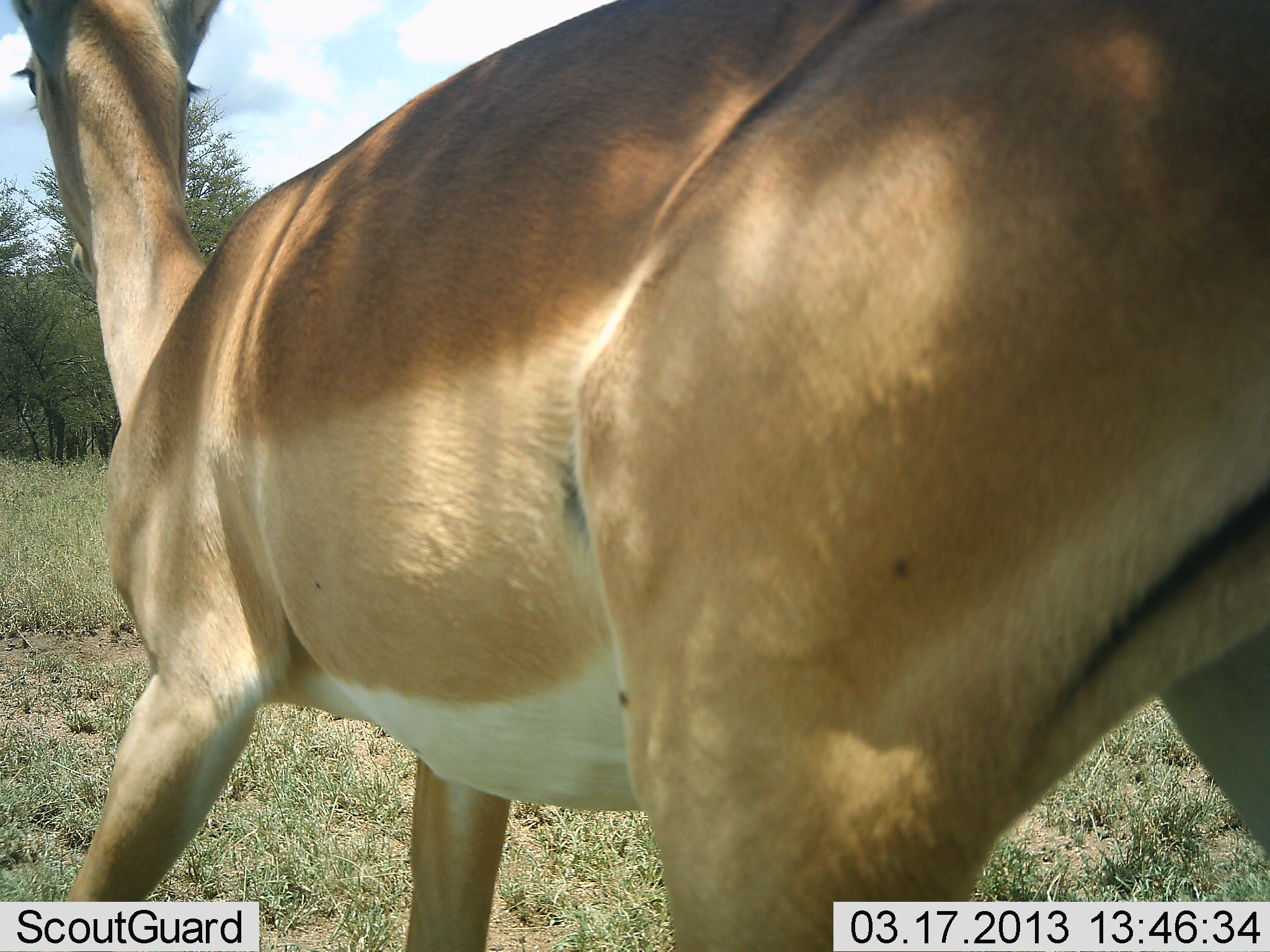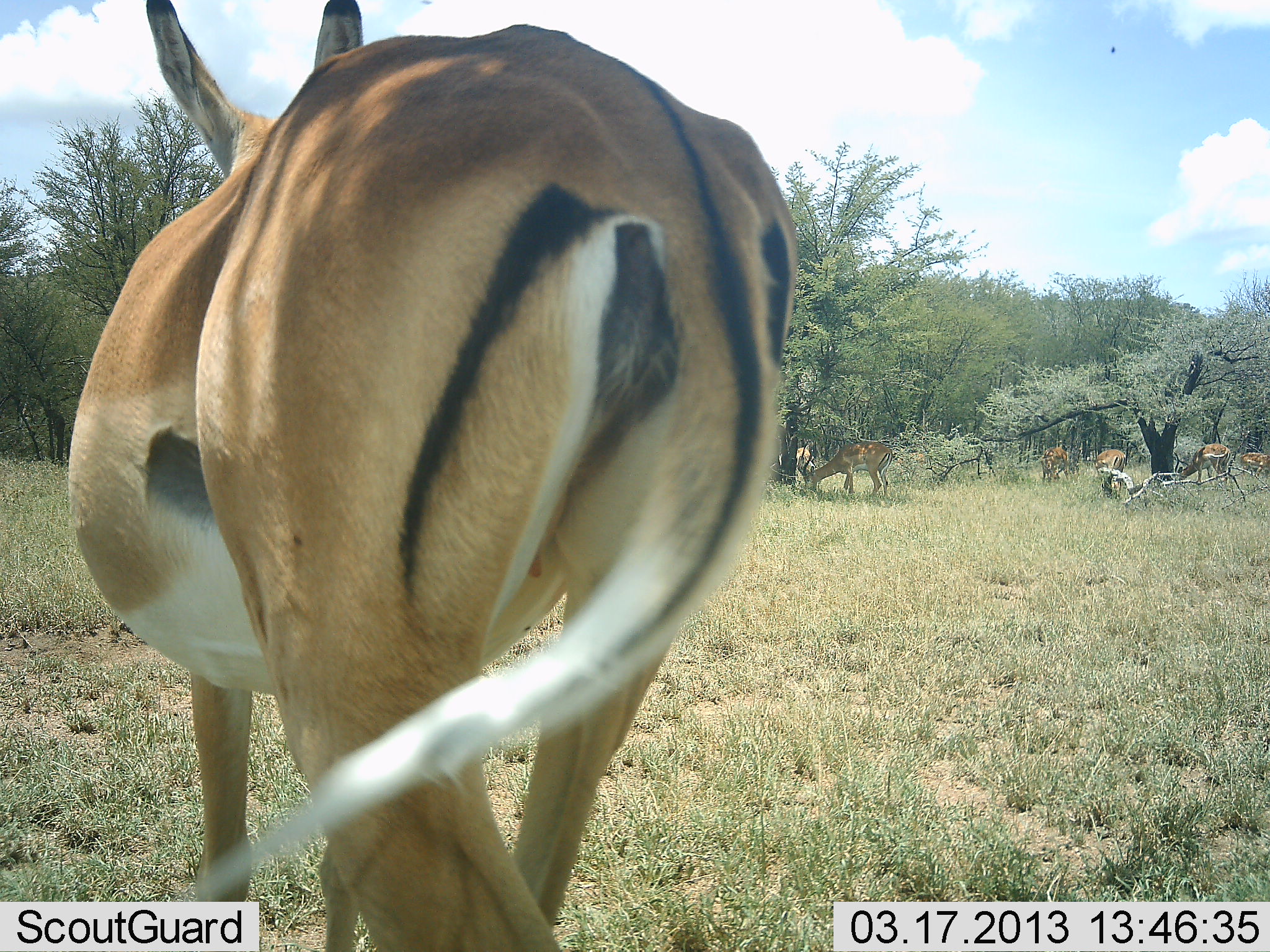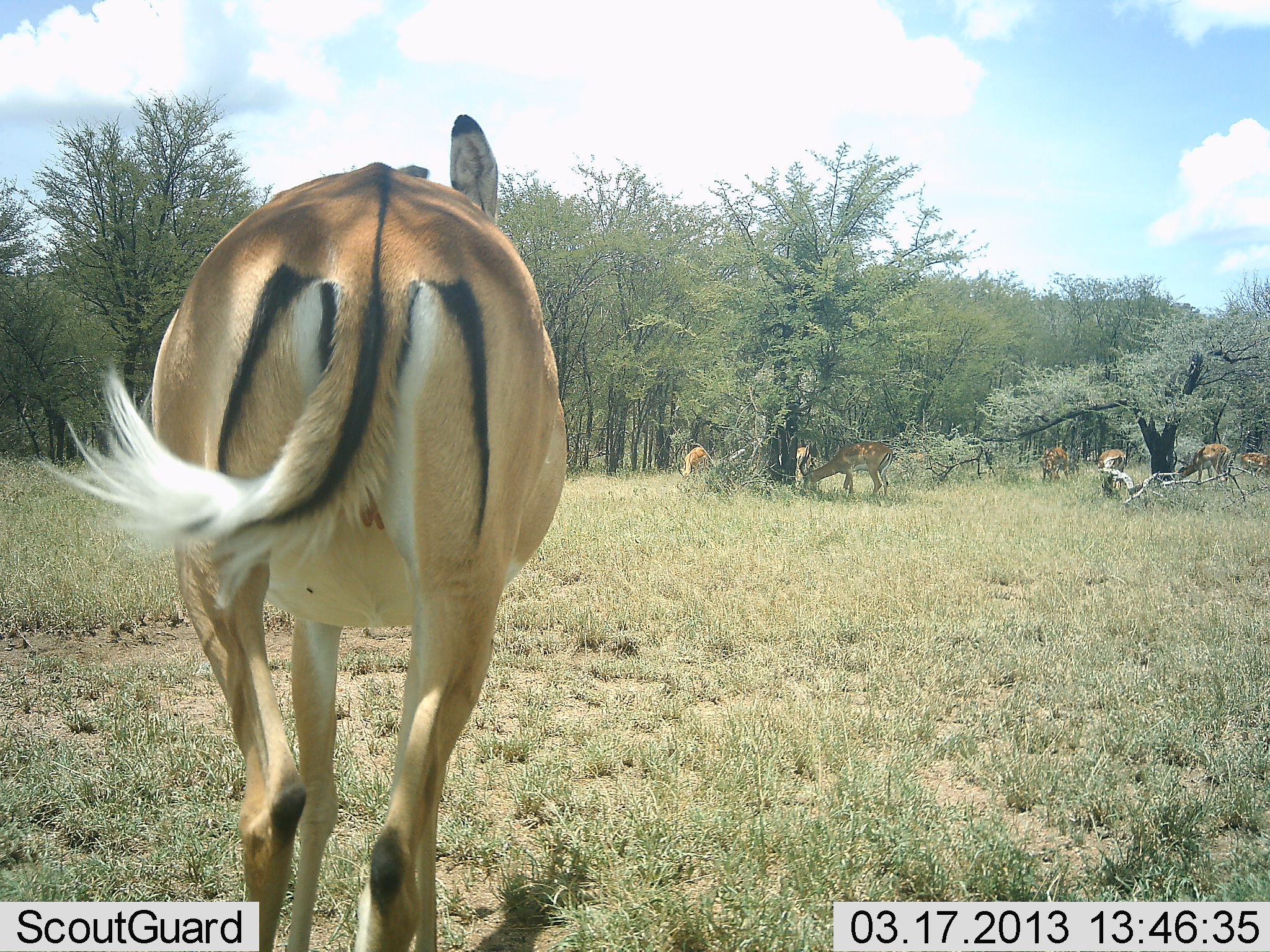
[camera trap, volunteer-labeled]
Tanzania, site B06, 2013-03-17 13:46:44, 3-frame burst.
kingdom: Animalia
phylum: Chordata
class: Mammalia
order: Artiodactyla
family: Bovidae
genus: Aepyceros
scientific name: Aepyceros melampus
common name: impala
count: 7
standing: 44%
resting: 6%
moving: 94%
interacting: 0%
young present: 0%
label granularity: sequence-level